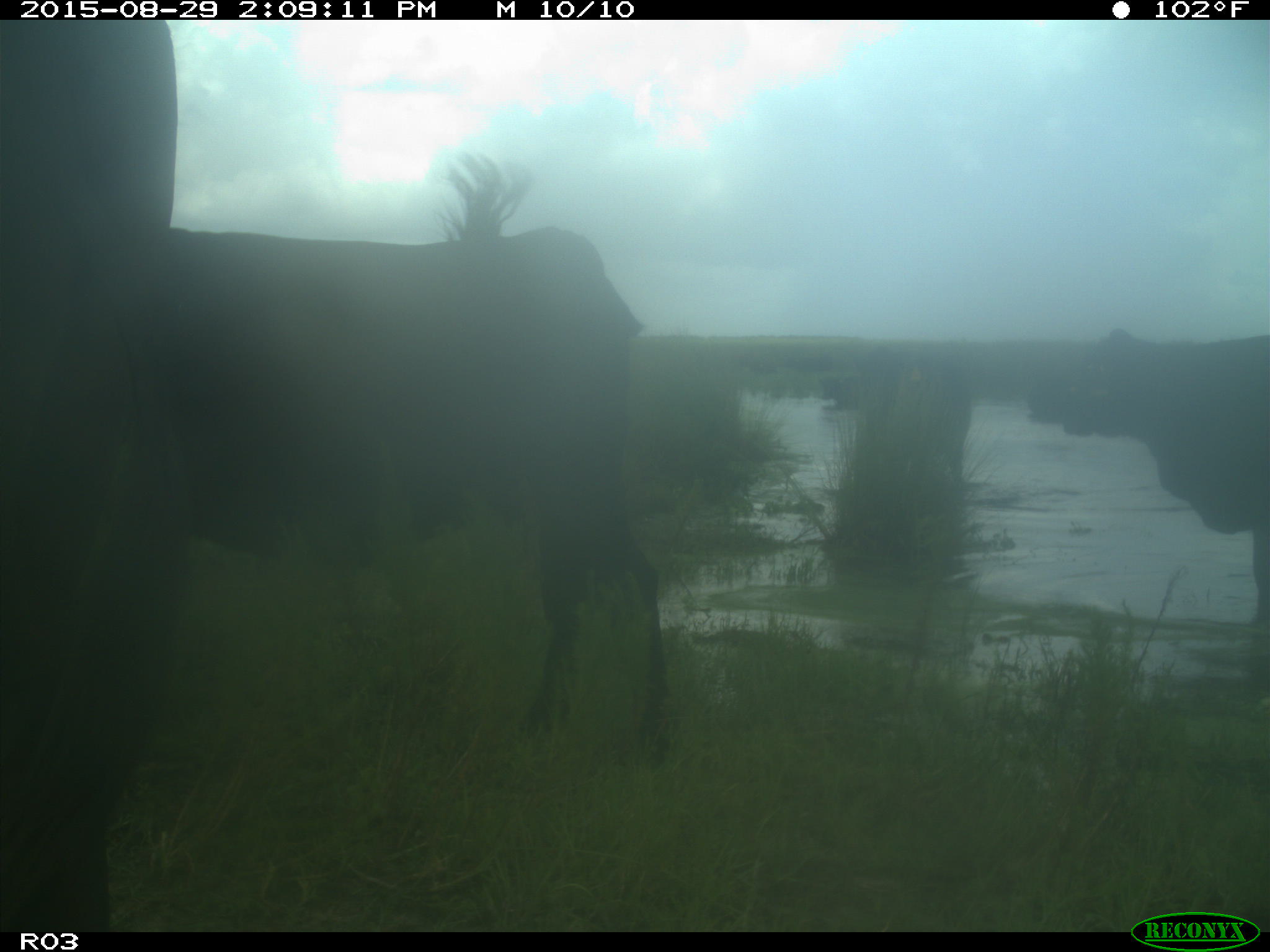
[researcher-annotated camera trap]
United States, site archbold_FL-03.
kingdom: Animalia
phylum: Chordata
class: Mammalia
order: Artiodactyla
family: Bovidae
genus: Bos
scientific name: Bos taurus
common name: domestic cow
Bos taurus (domestic cow).